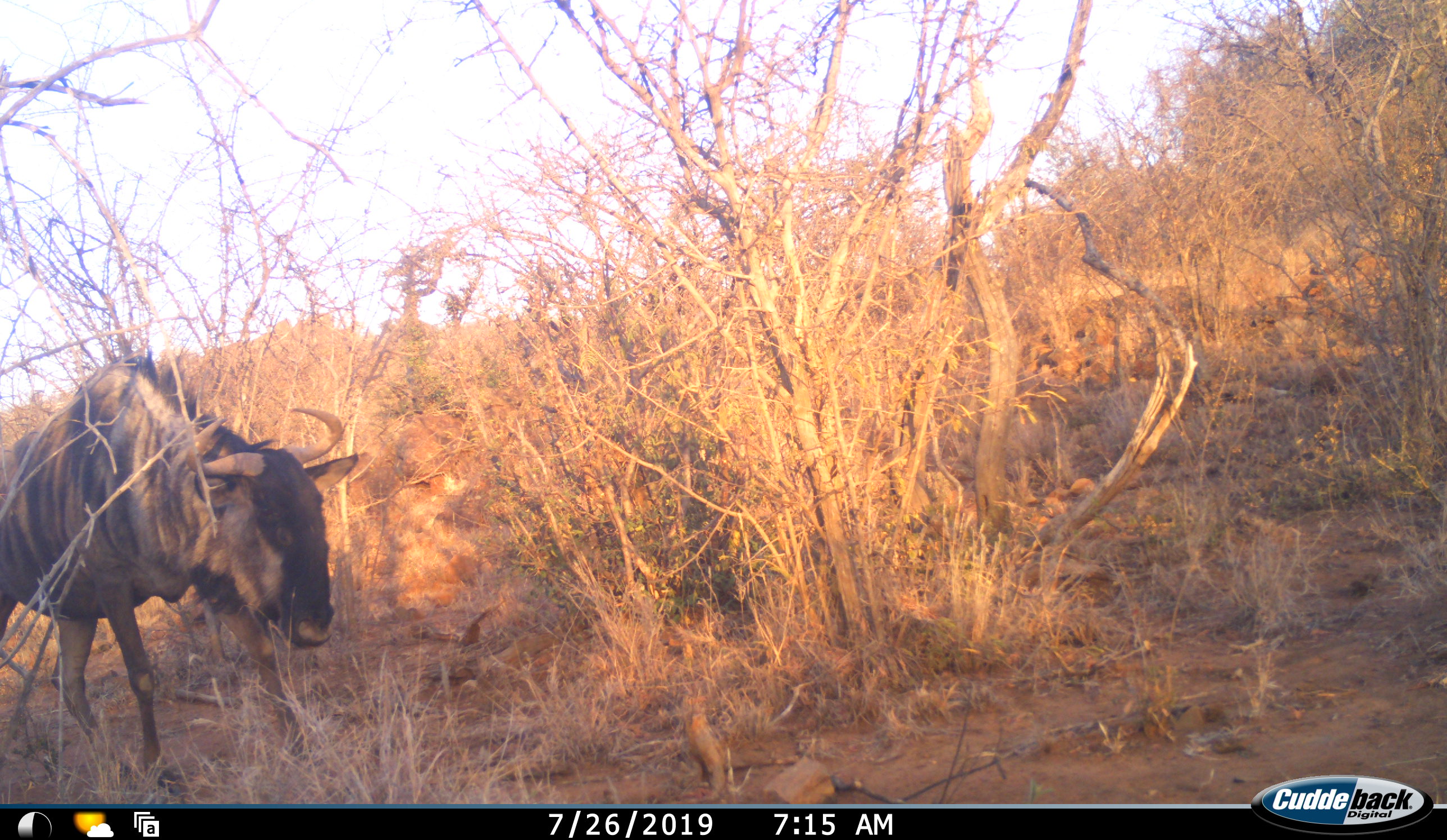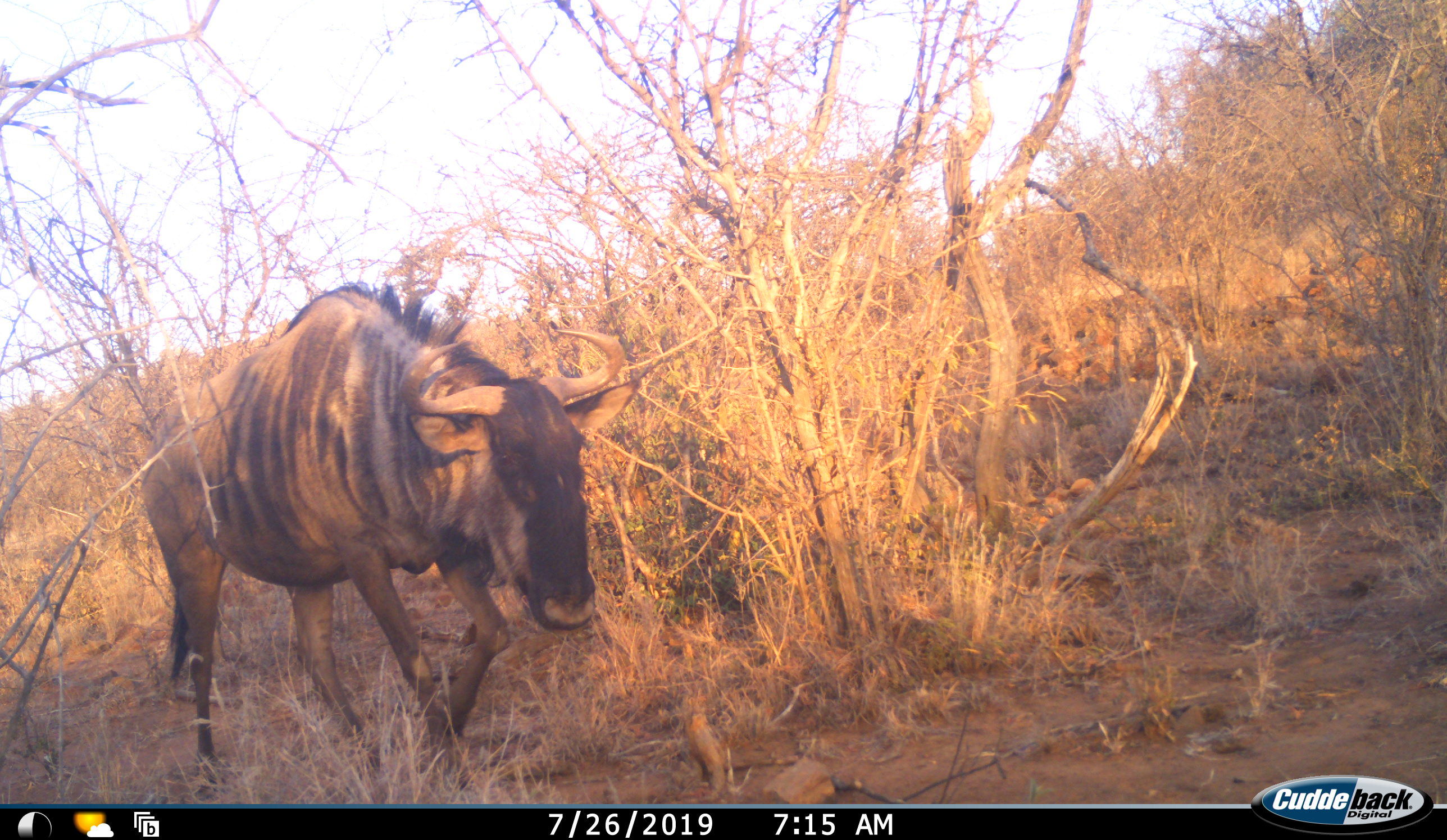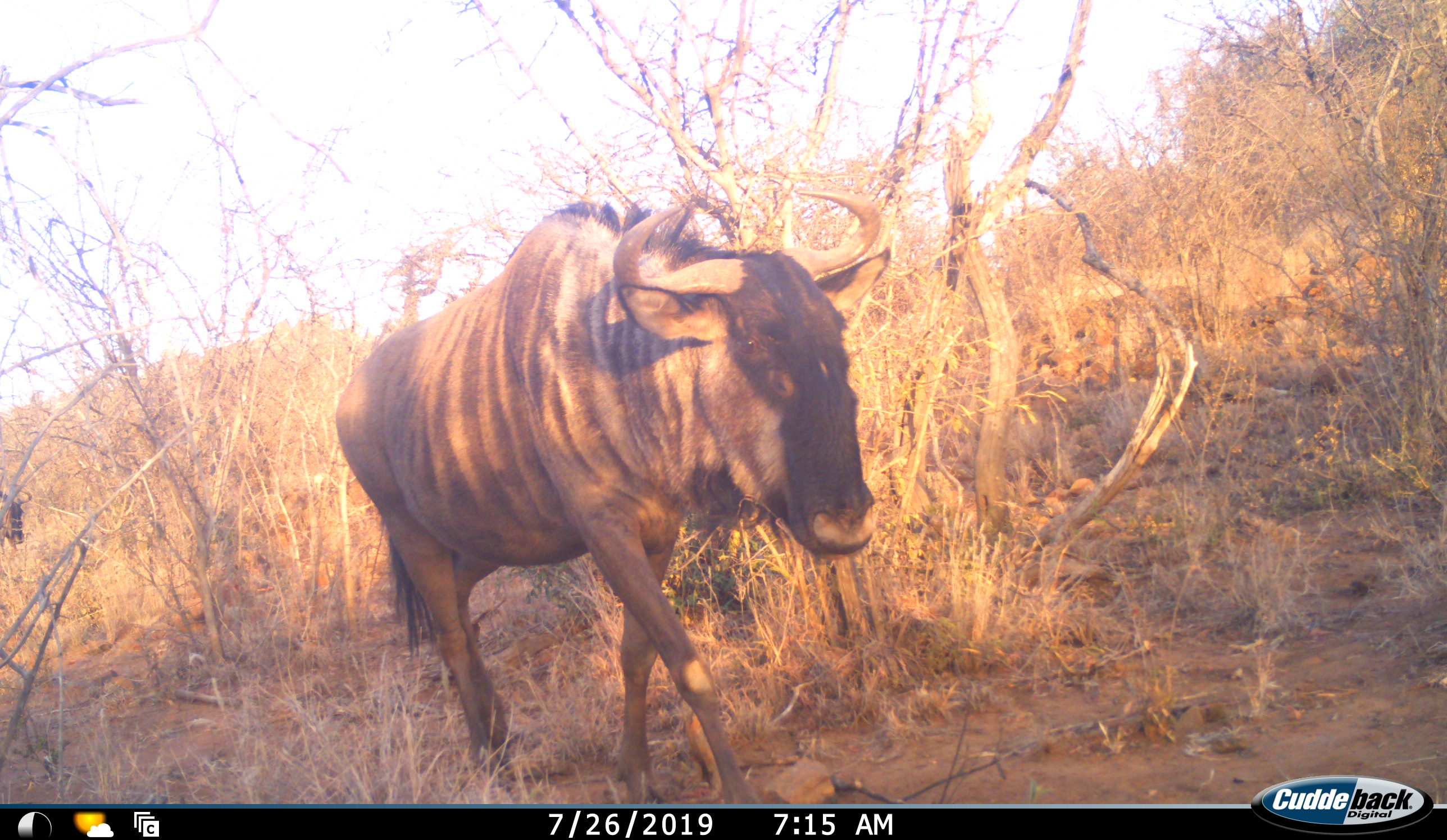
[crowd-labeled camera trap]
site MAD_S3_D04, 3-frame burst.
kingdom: Animalia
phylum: Chordata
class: Mammalia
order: Artiodactyla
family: Bovidae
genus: Connochaetes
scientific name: Connochaetes taurinus taurinus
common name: blue wildebeest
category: wildebeestblue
Wildebeestblue (blue wildebeest) (Connochaetes taurinus taurinus), count 2. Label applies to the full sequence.